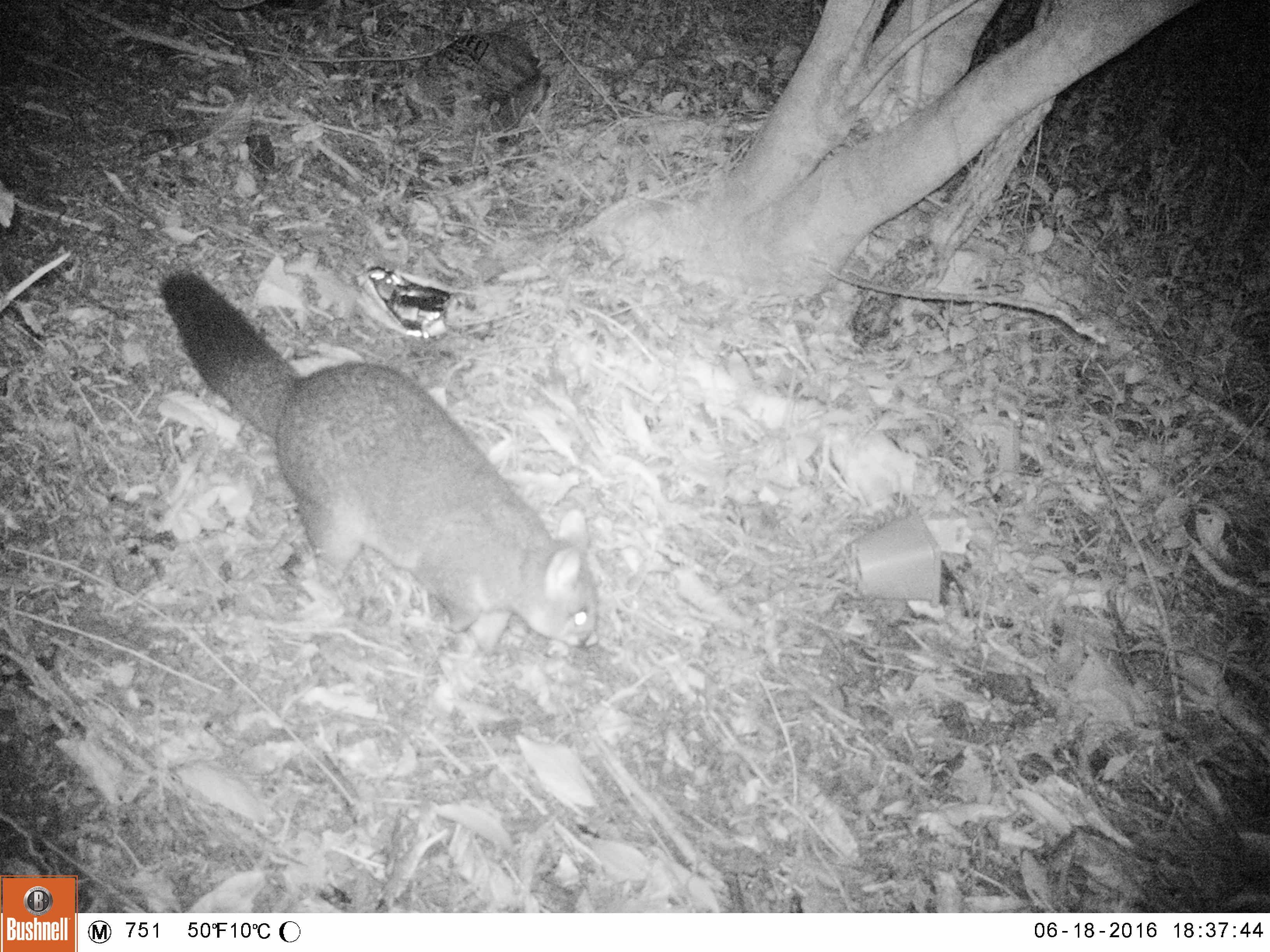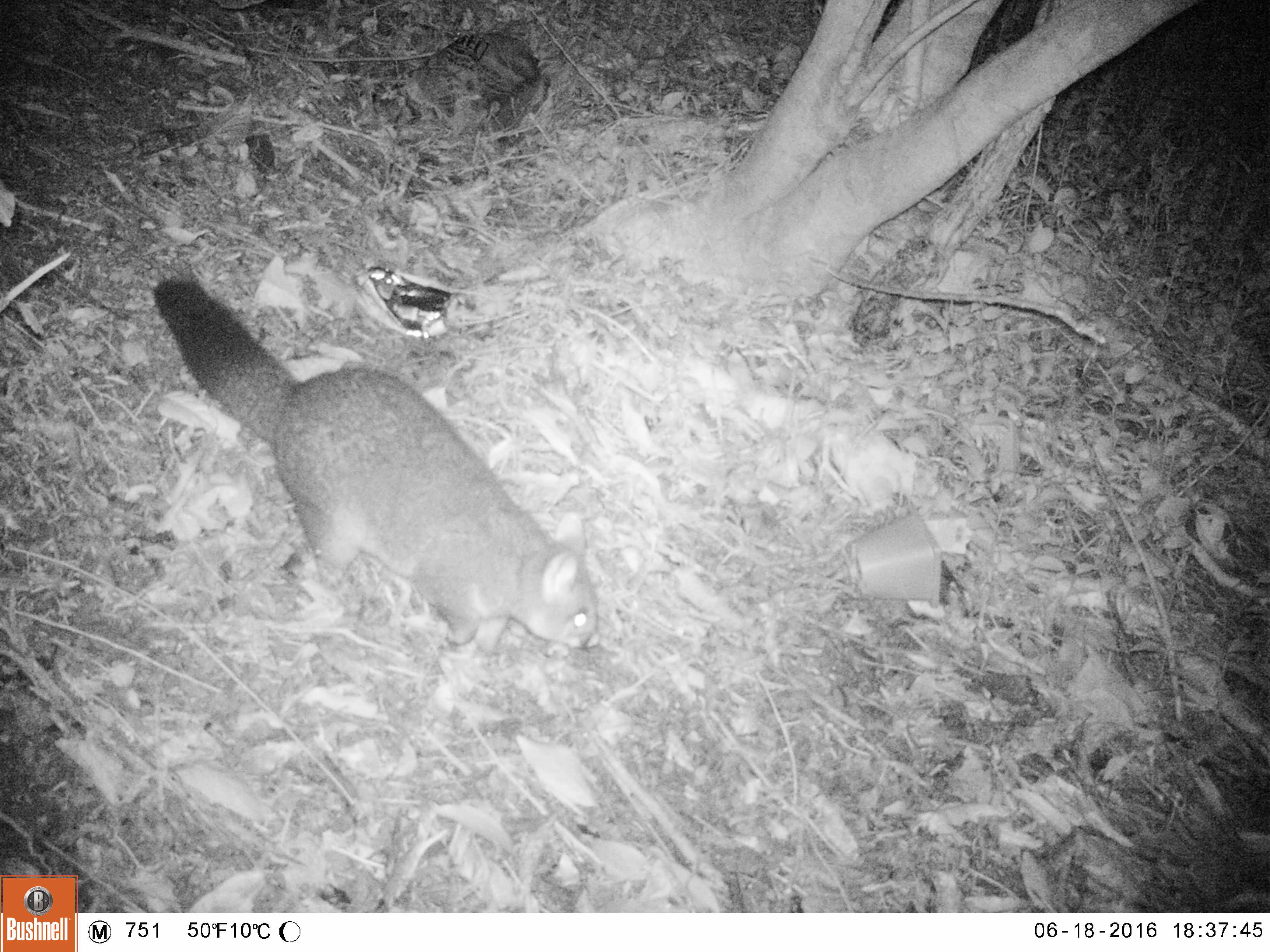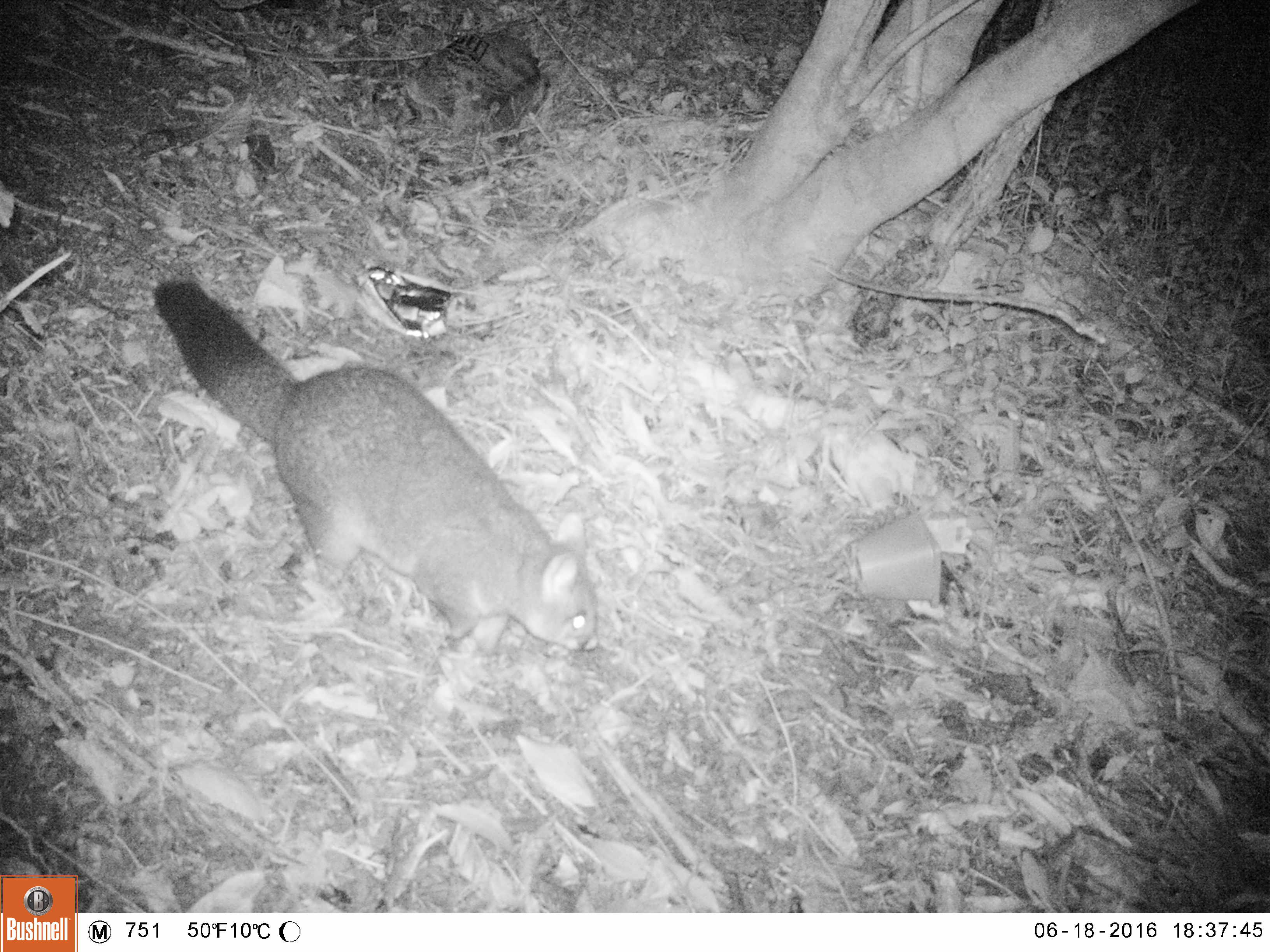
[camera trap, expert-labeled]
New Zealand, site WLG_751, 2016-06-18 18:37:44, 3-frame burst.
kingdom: Animalia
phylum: Chordata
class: Mammalia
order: Diprotodontia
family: Phalangeridae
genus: Trichosurus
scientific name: Trichosurus vulpecula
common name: common brushtail possum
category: possum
Possum (common brushtail possum) (Trichosurus vulpecula).